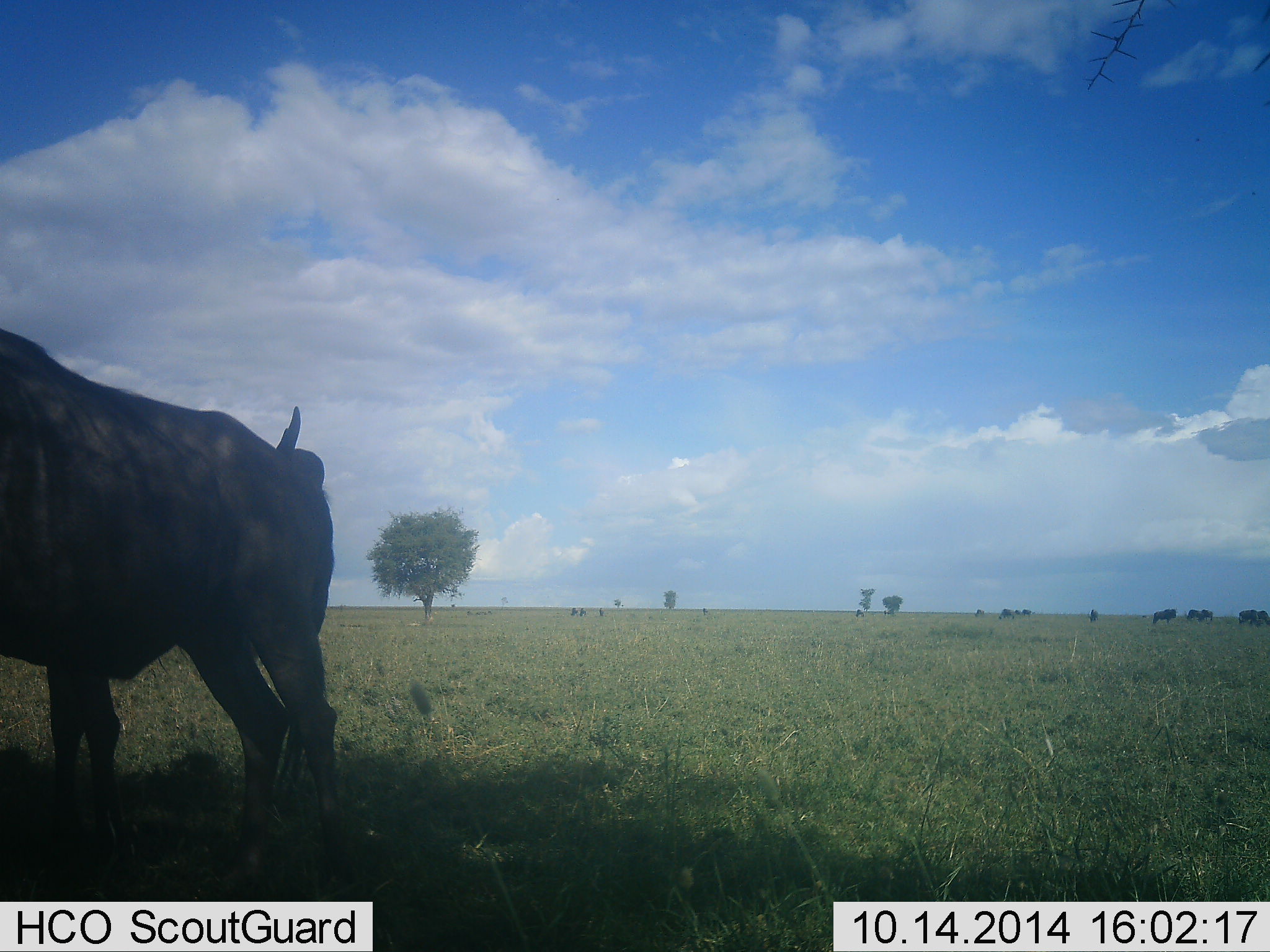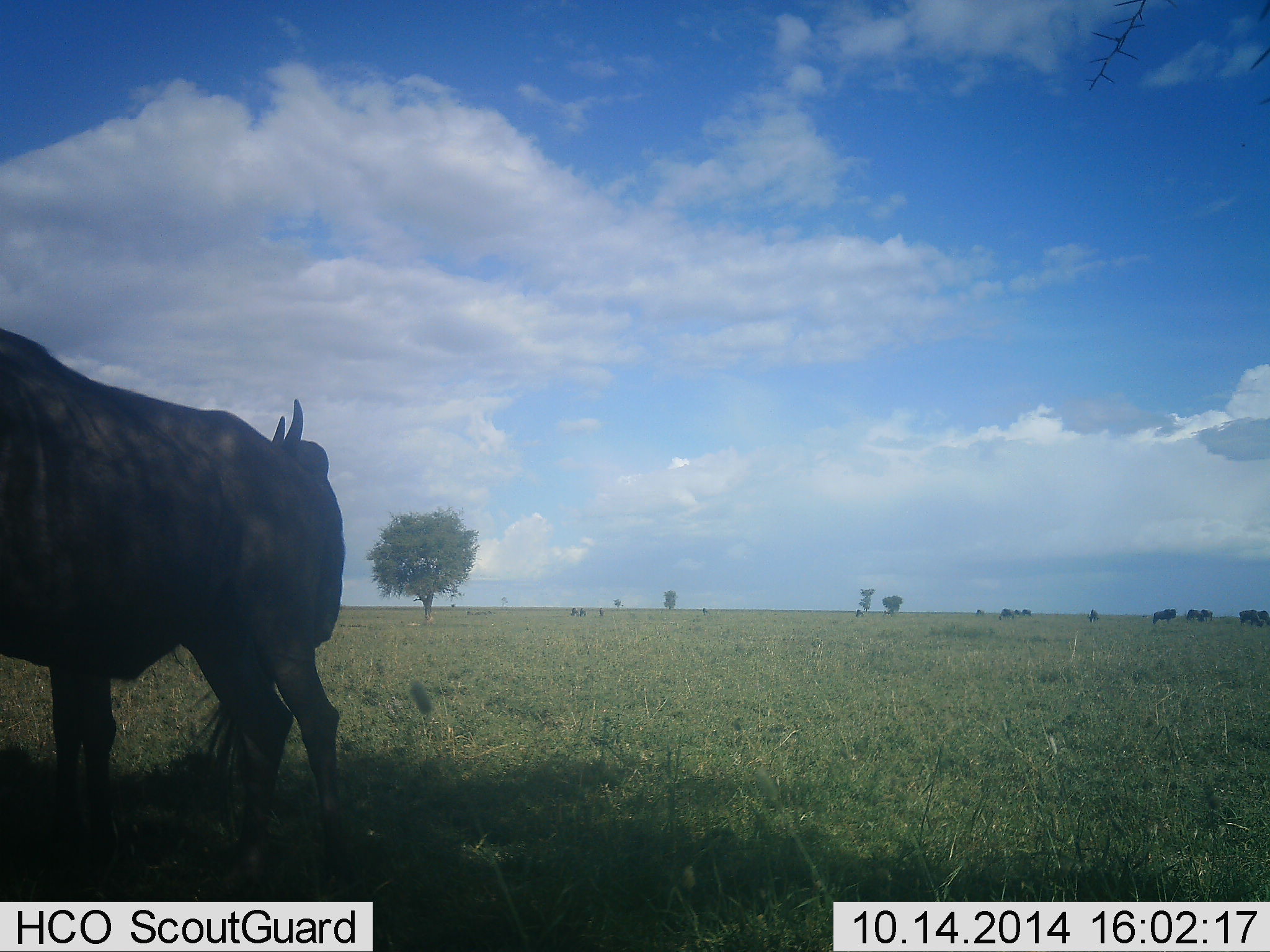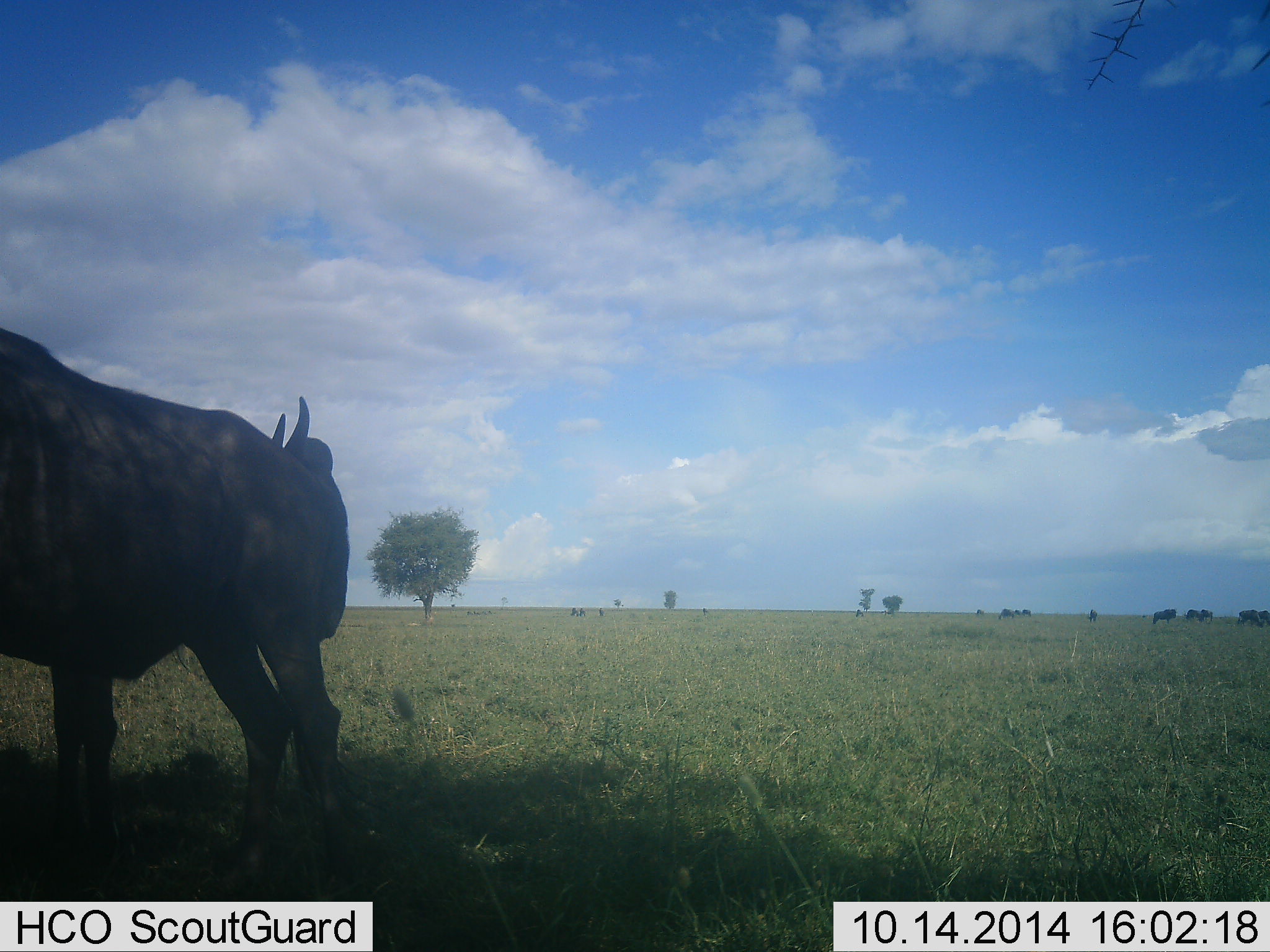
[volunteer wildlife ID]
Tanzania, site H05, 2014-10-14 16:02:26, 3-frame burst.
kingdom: Animalia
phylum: Chordata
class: Mammalia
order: Artiodactyla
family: Bovidae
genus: Connochaetes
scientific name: Connochaetes taurinus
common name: blue wildebeest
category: wildebeest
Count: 2.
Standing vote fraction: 80%.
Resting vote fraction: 20%.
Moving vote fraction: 10%.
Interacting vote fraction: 10%.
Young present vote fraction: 0%.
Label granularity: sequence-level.